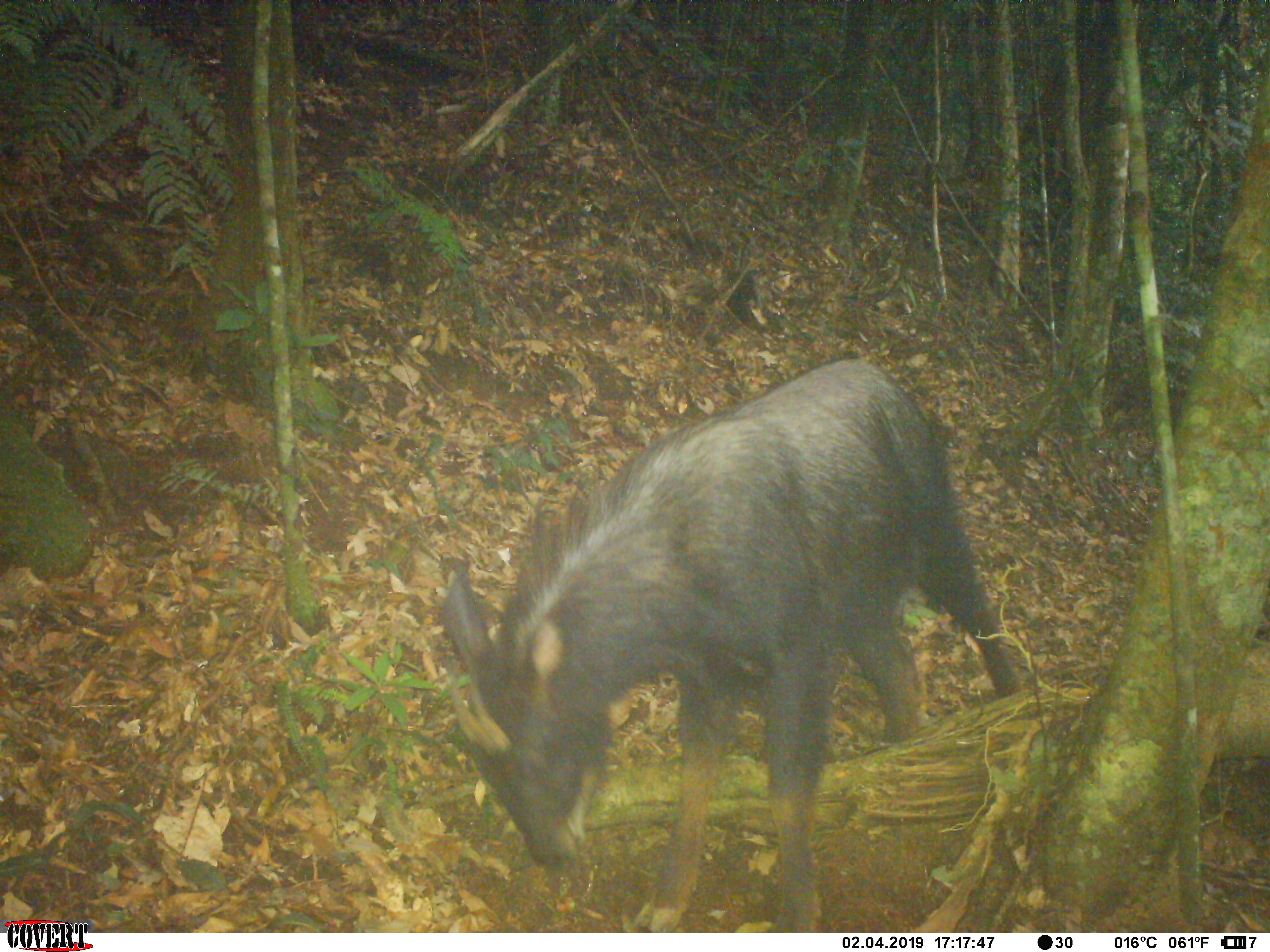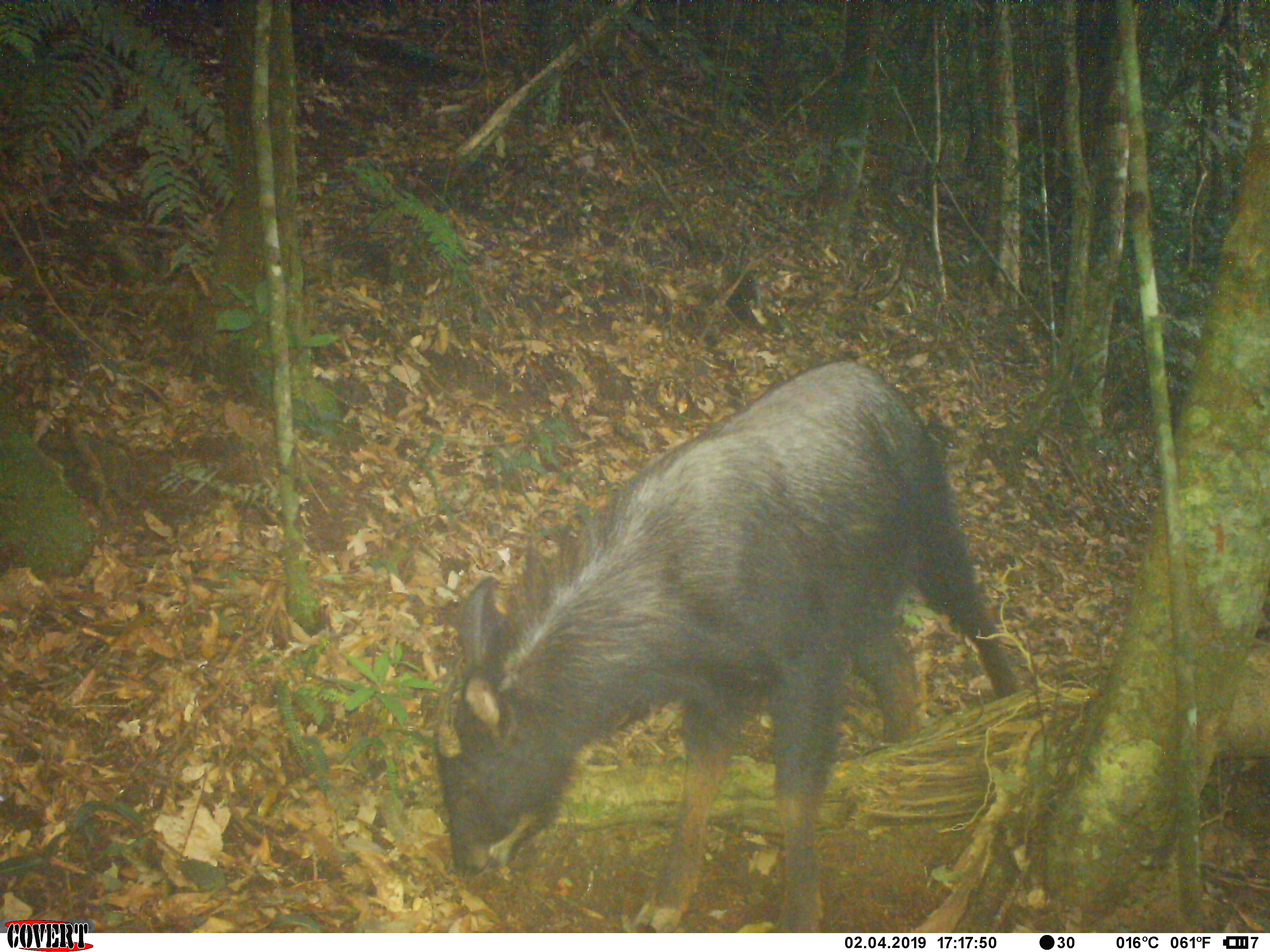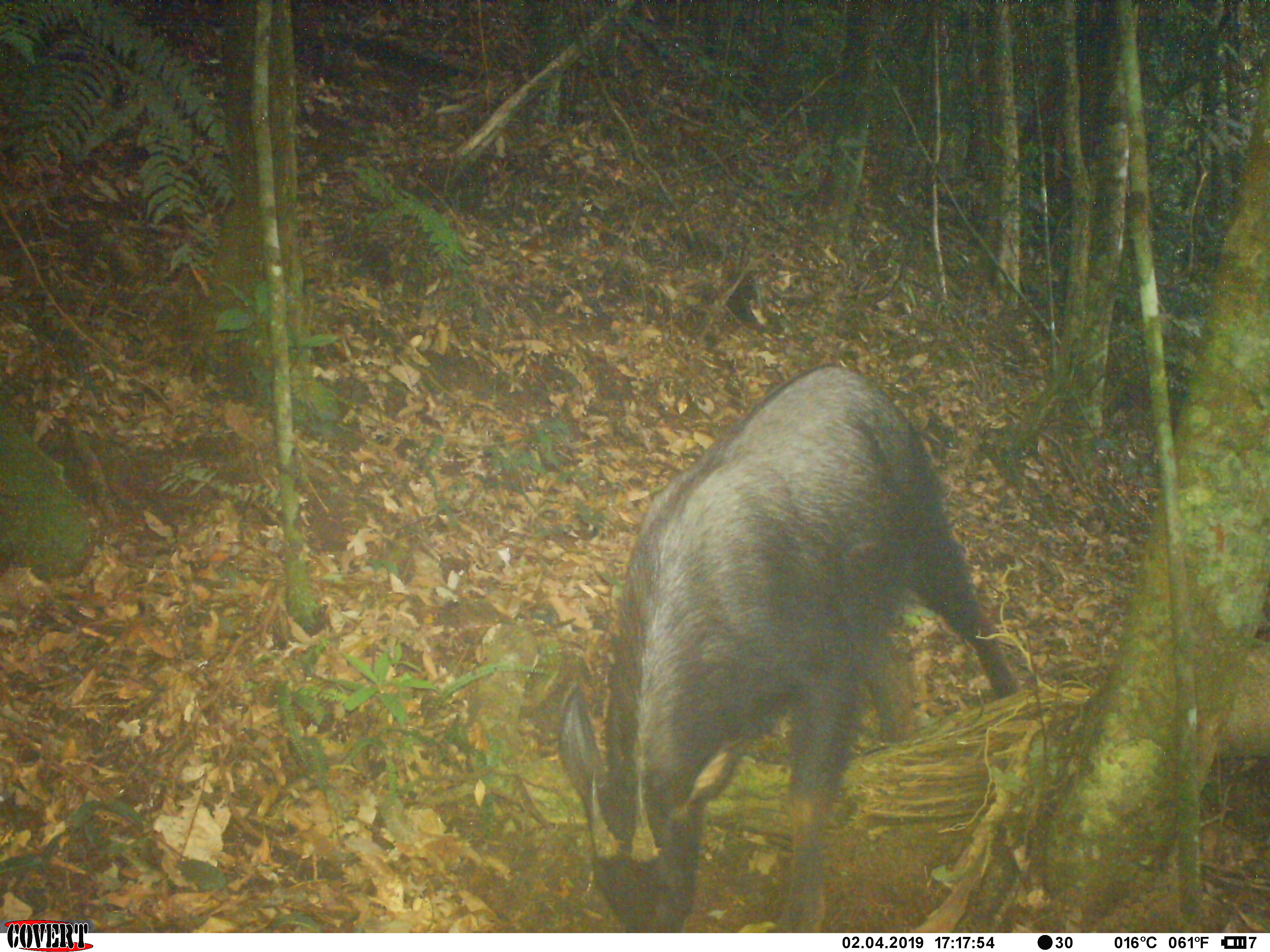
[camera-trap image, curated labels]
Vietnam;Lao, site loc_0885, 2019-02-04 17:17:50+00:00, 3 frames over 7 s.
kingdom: Animalia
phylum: Chordata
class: Mammalia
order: Artiodactyla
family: Bovidae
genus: Capricornis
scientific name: Capricornis sumatraensis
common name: chinese serow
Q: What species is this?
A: Chinese serow (Capricornis sumatraensis).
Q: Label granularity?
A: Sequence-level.